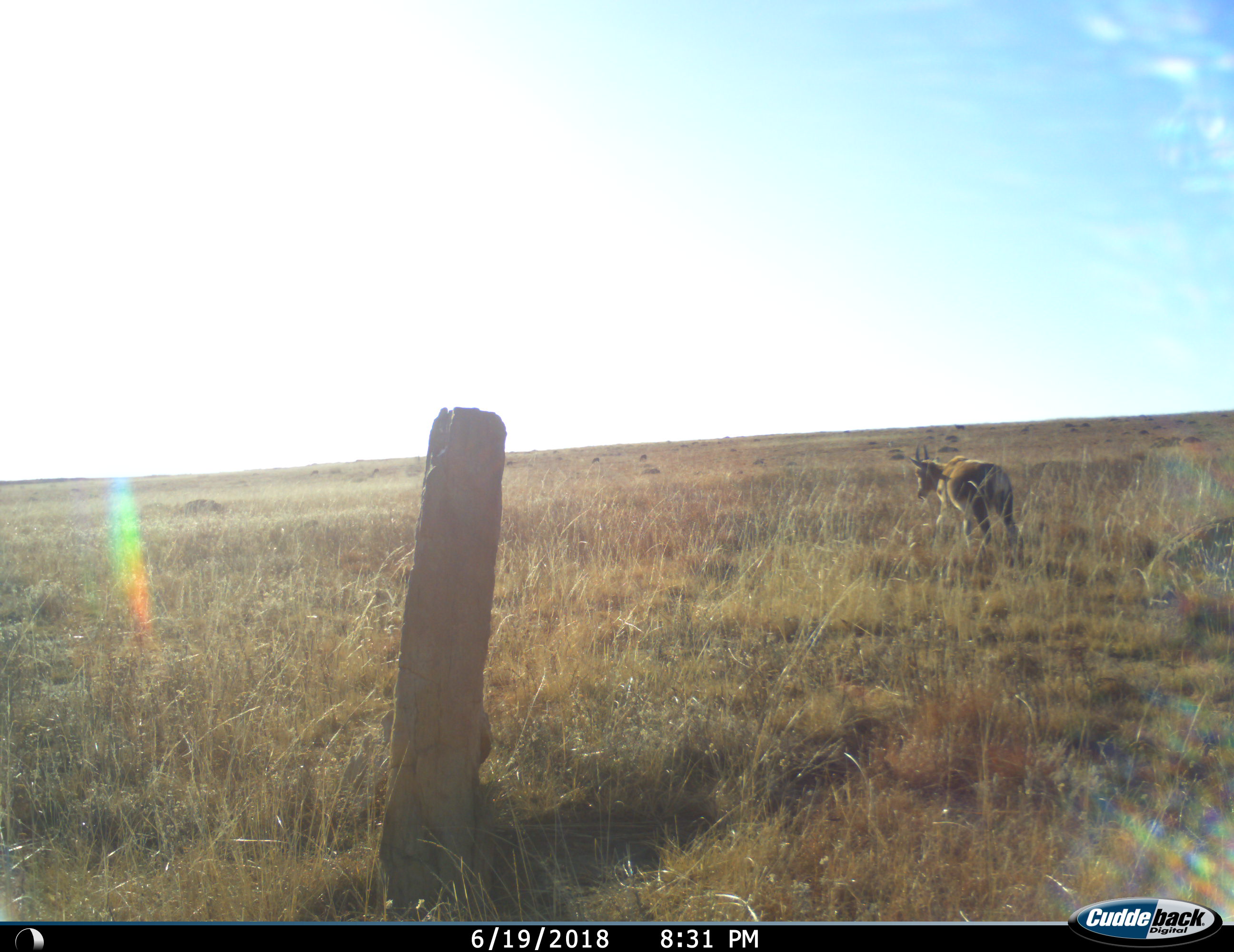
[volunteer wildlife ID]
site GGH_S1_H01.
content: unidentified animal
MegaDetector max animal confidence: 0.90